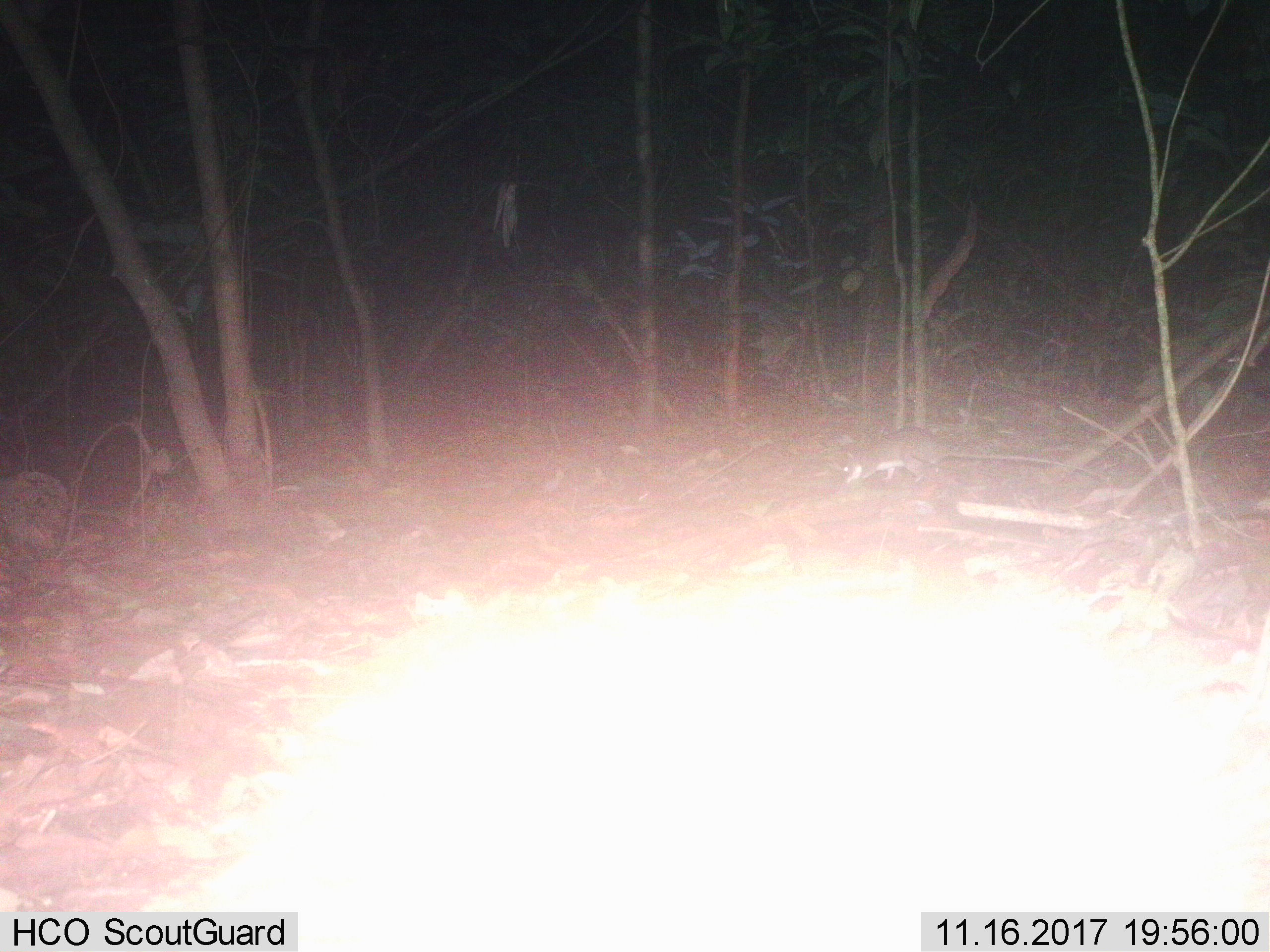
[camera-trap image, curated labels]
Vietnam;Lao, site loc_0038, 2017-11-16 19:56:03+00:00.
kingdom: Animalia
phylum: Chordata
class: Mammalia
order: Rodentia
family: Muridae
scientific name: Muridae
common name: old-world mice and rats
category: unidentified murid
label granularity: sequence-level